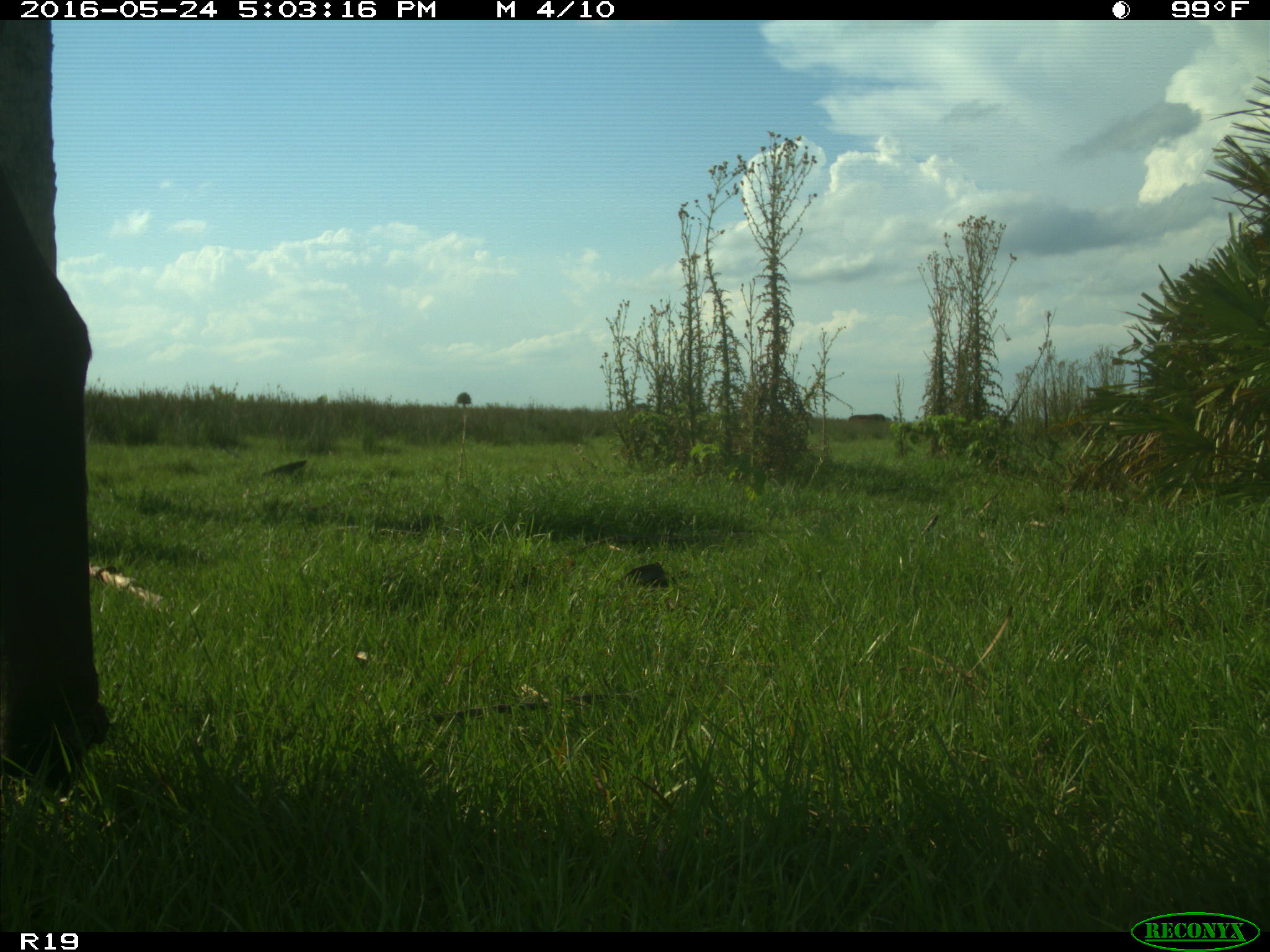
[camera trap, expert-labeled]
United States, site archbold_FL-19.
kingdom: Animalia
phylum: Chordata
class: Mammalia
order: Artiodactyla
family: Bovidae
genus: Bos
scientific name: Bos taurus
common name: domestic cow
Bos taurus (domestic cow).